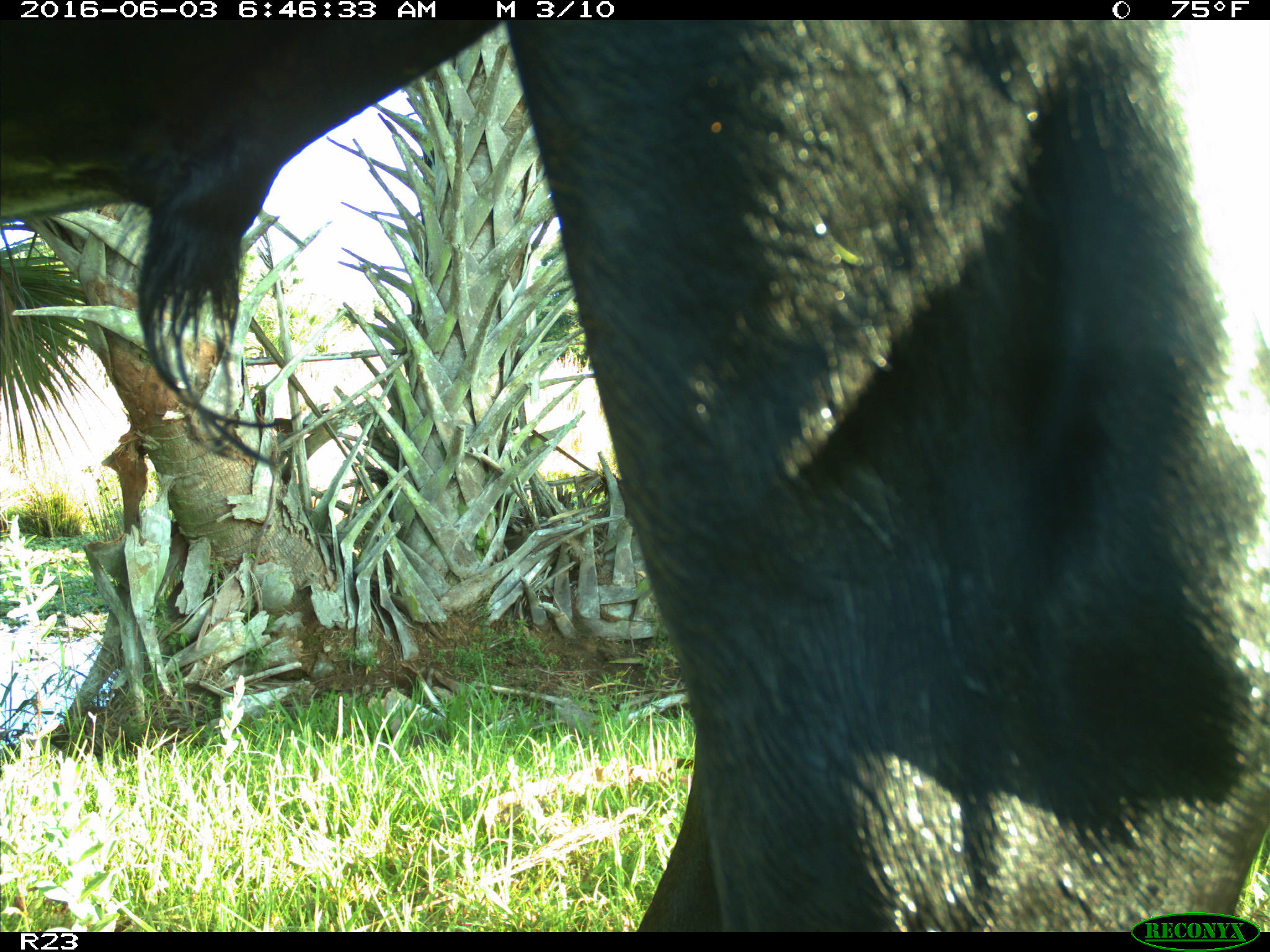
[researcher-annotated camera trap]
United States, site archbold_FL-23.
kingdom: Animalia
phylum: Chordata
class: Mammalia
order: Artiodactyla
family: Bovidae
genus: Bos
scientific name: Bos taurus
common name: domestic cow